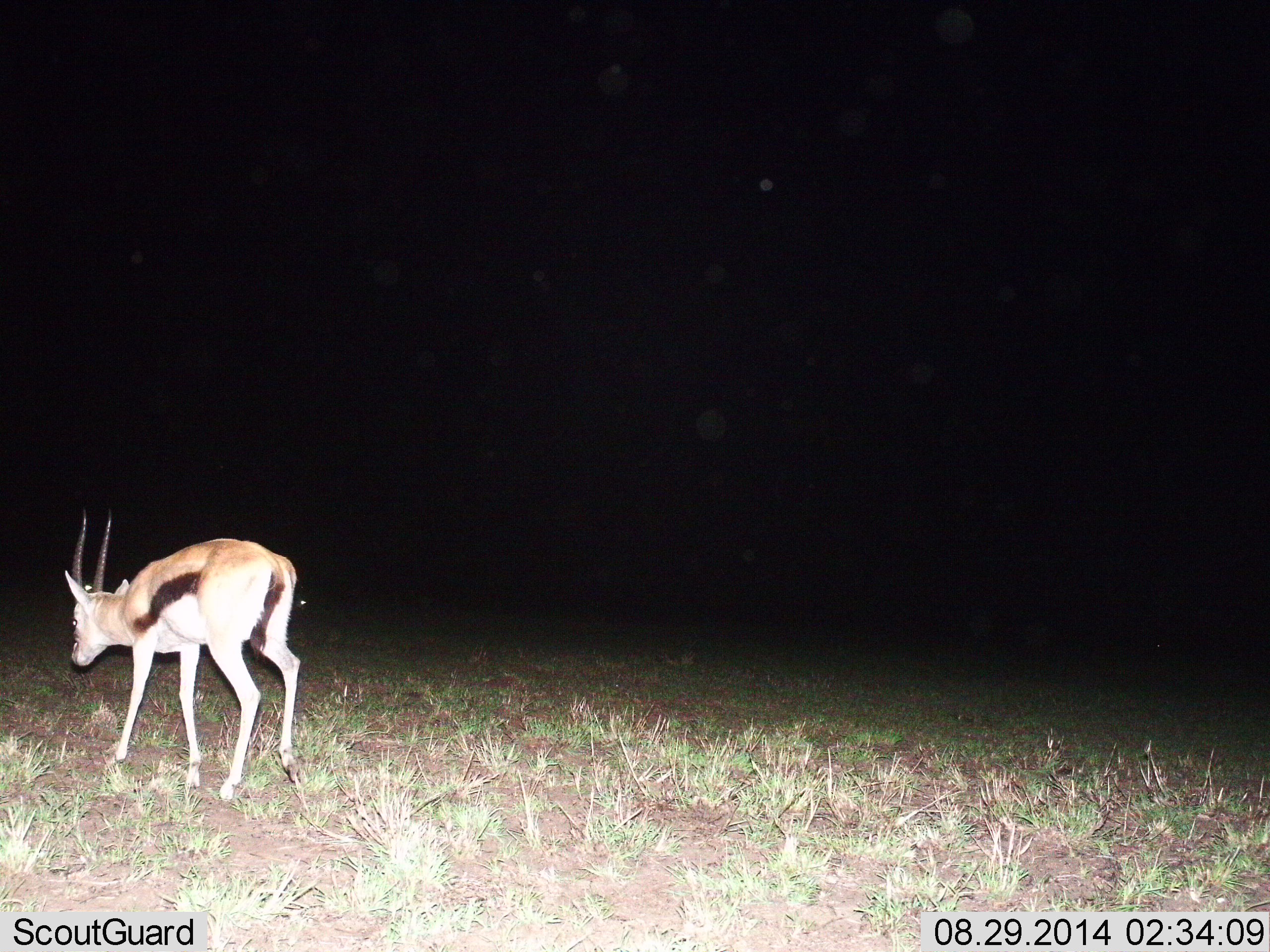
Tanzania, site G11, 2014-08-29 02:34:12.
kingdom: Animalia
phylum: Chordata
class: Mammalia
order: Artiodactyla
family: Bovidae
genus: Eudorcas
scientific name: Eudorcas thomsonii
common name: thomson's gazelle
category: gazellethomsons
Gazellethomsons (thomson's gazelle) (Eudorcas thomsonii), count 1. Behavior (volunteer vote fractions): standing 20%, resting 0%, moving 80%, interacting 0%. Young present (vote fraction): 0%. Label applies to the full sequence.